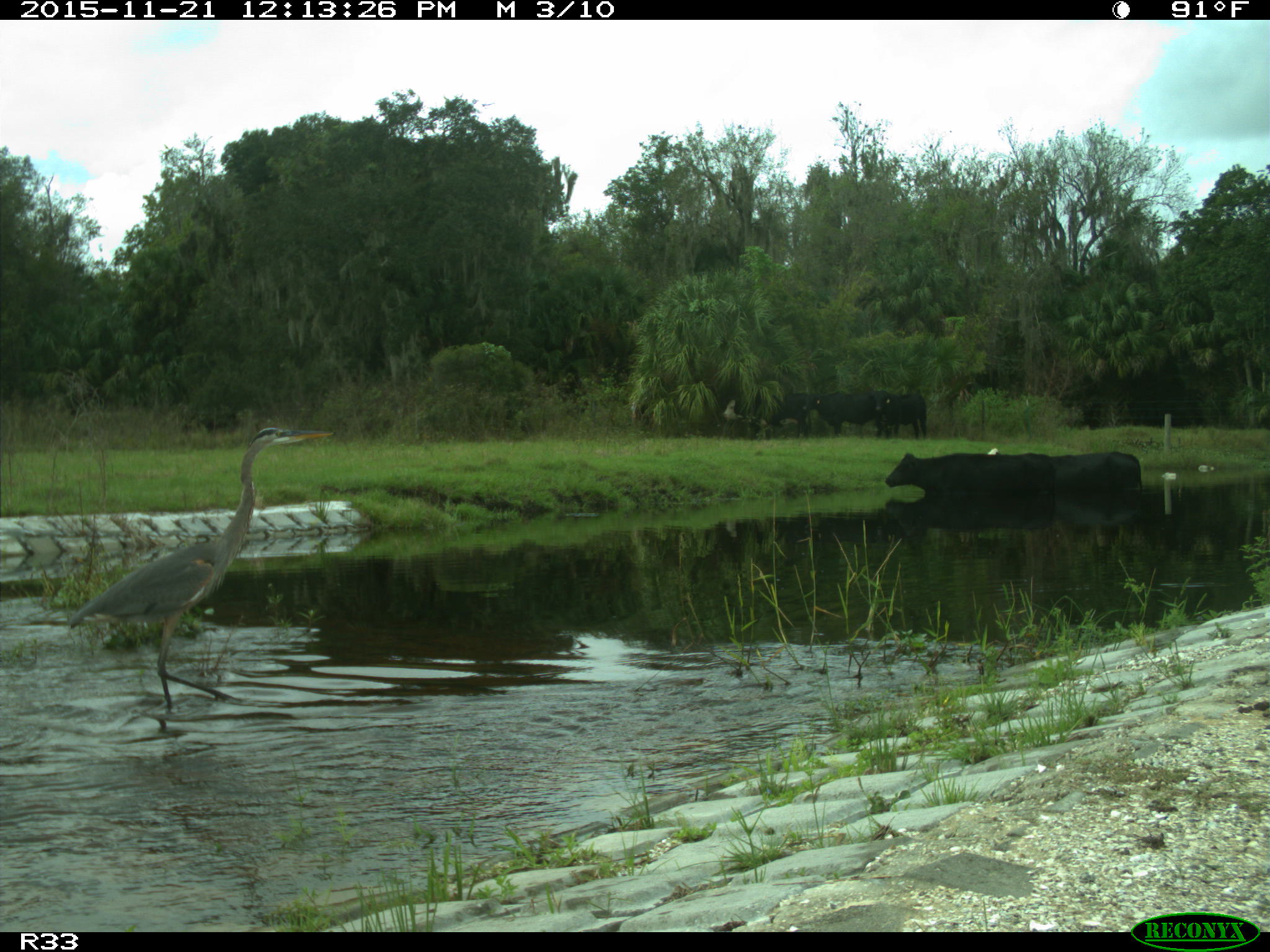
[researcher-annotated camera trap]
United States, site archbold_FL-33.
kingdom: Animalia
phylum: Chordata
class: Mammalia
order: Artiodactyla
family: Bovidae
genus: Bos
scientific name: Bos taurus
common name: domestic cow